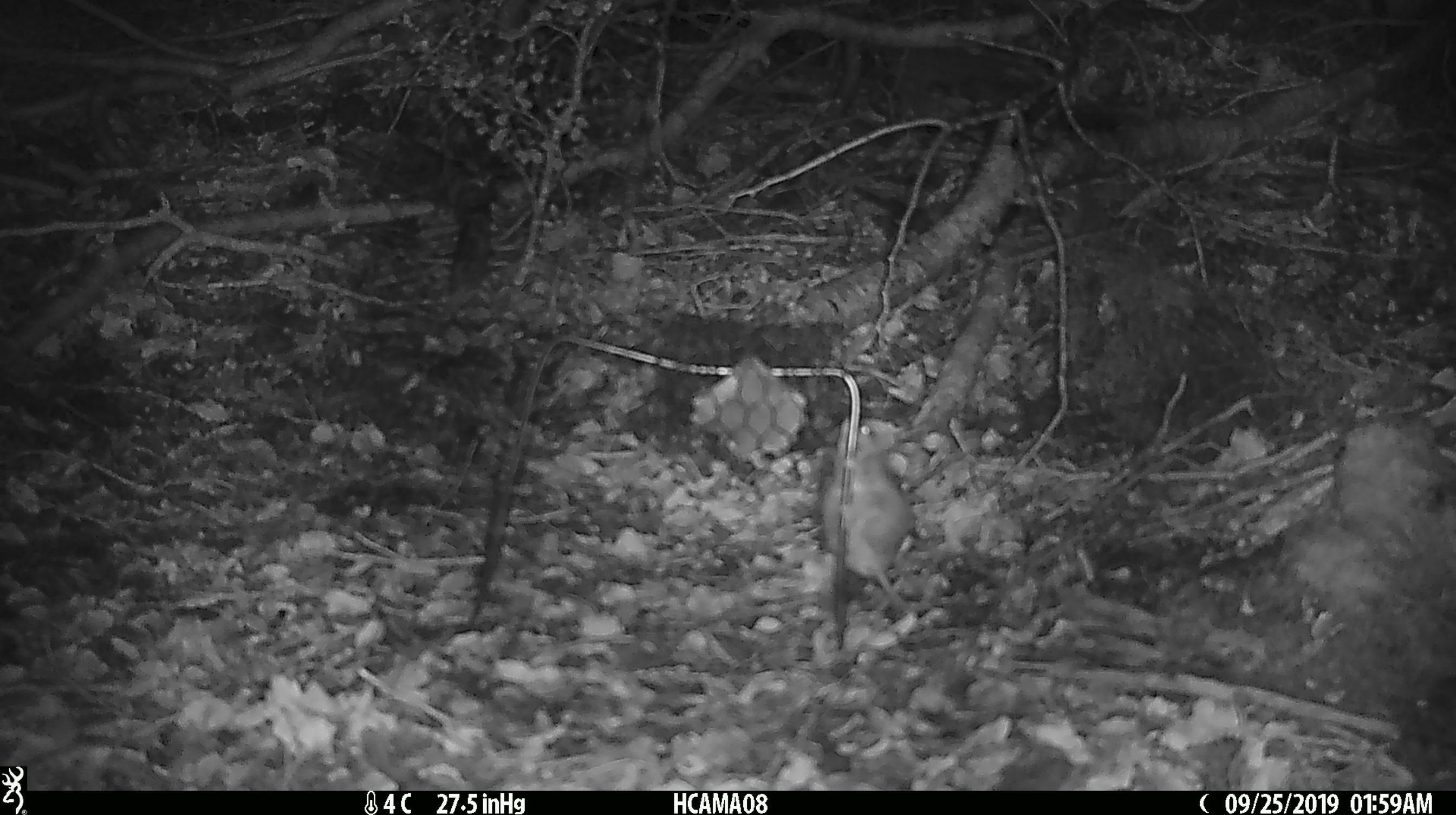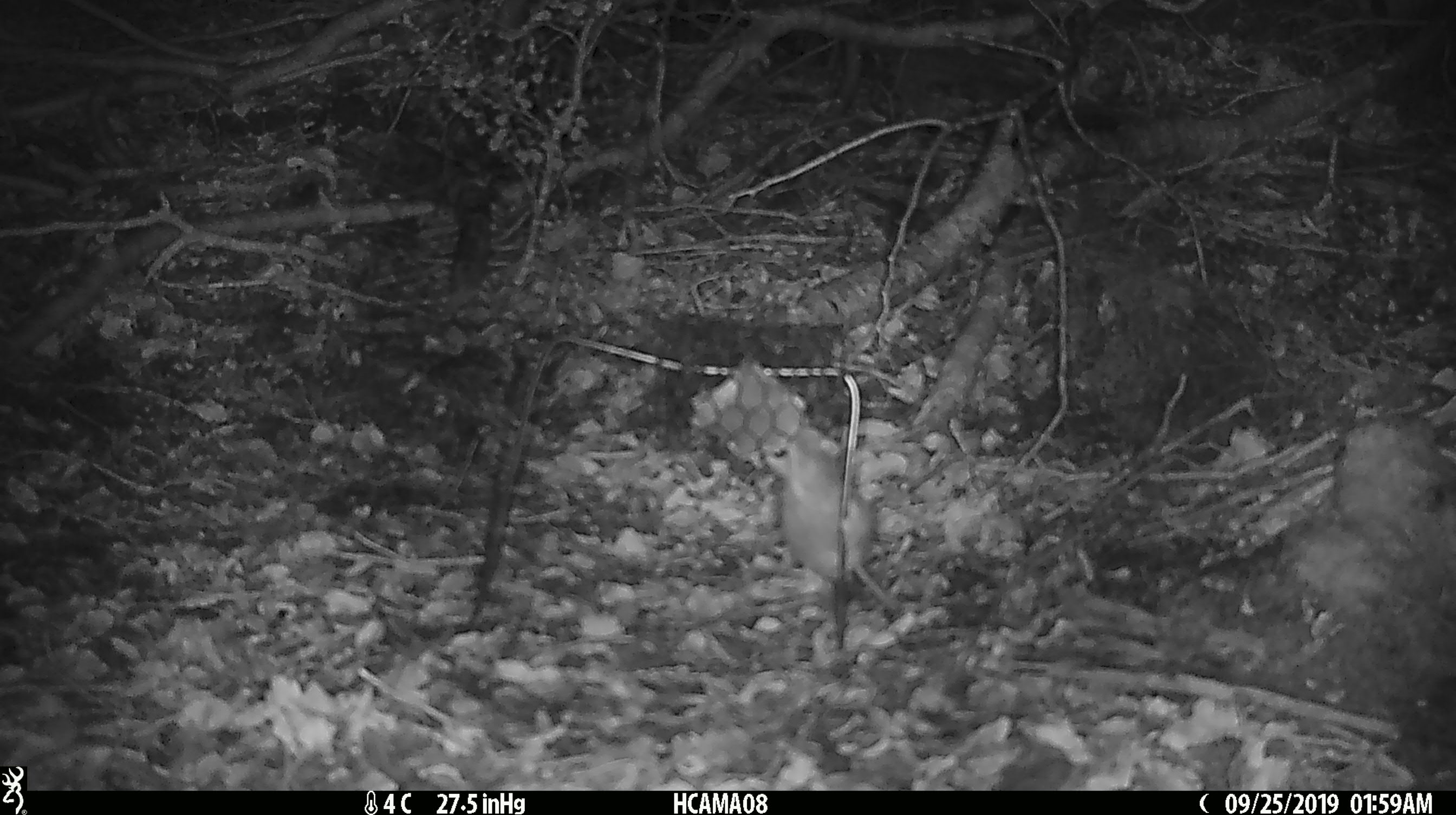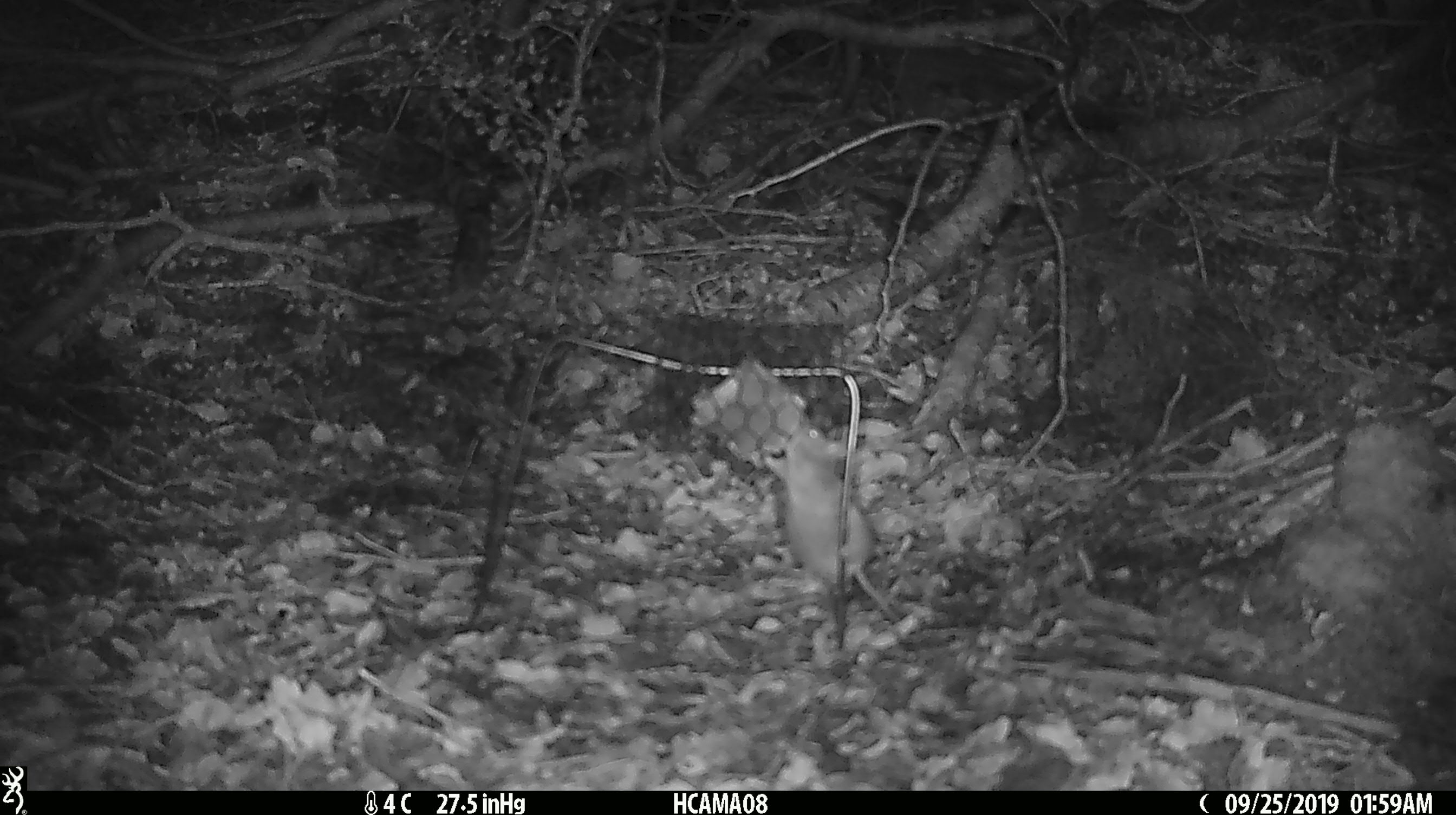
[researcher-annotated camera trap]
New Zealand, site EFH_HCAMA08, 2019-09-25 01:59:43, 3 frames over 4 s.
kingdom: Animalia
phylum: Chordata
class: Mammalia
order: Rodentia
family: Muridae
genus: Mus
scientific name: Mus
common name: mouse